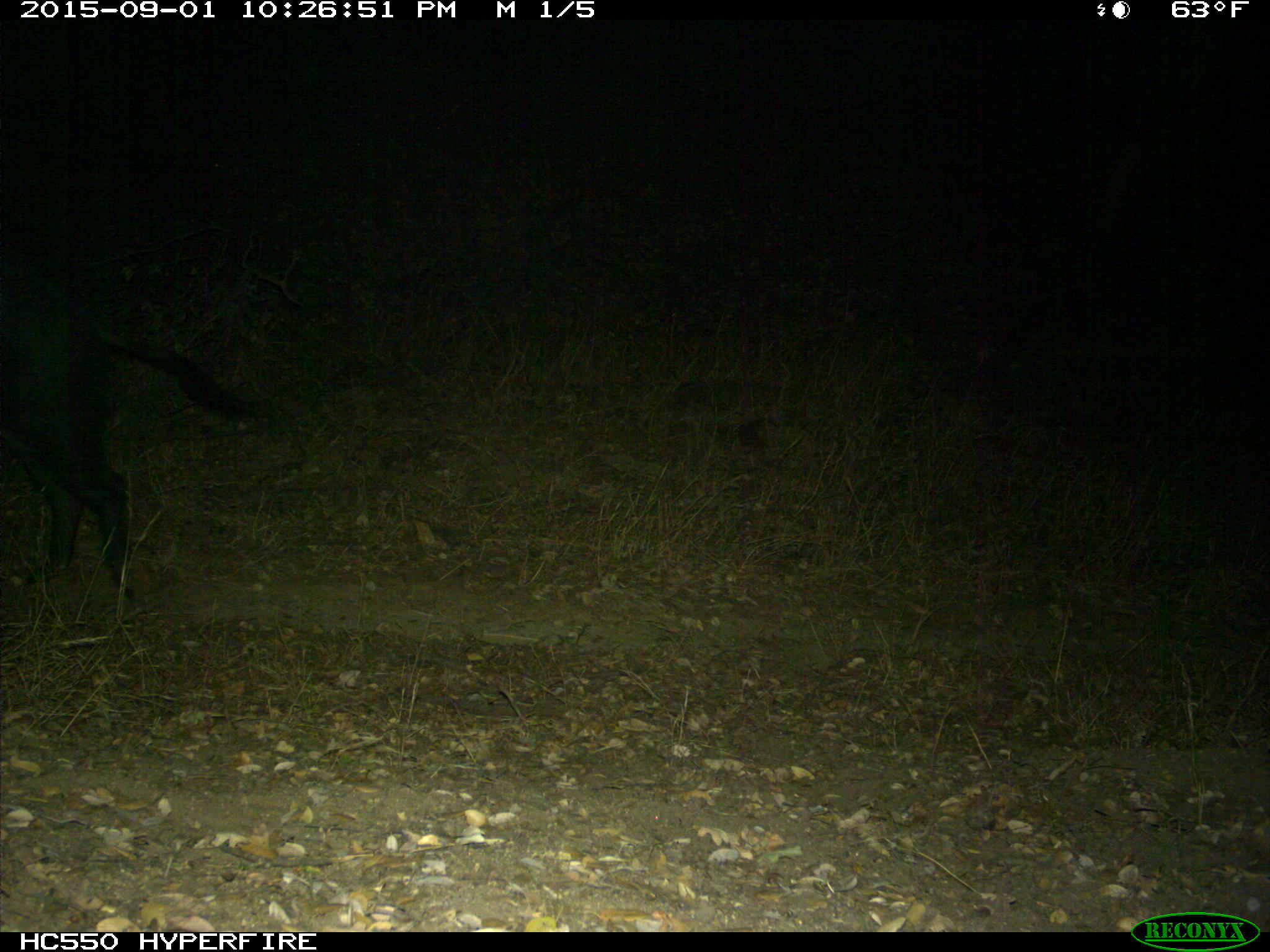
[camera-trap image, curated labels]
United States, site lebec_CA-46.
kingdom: Animalia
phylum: Chordata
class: Mammalia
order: Artiodactyla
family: Suidae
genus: Sus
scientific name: Sus scrofa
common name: wild boar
Sus scrofa (wild boar).